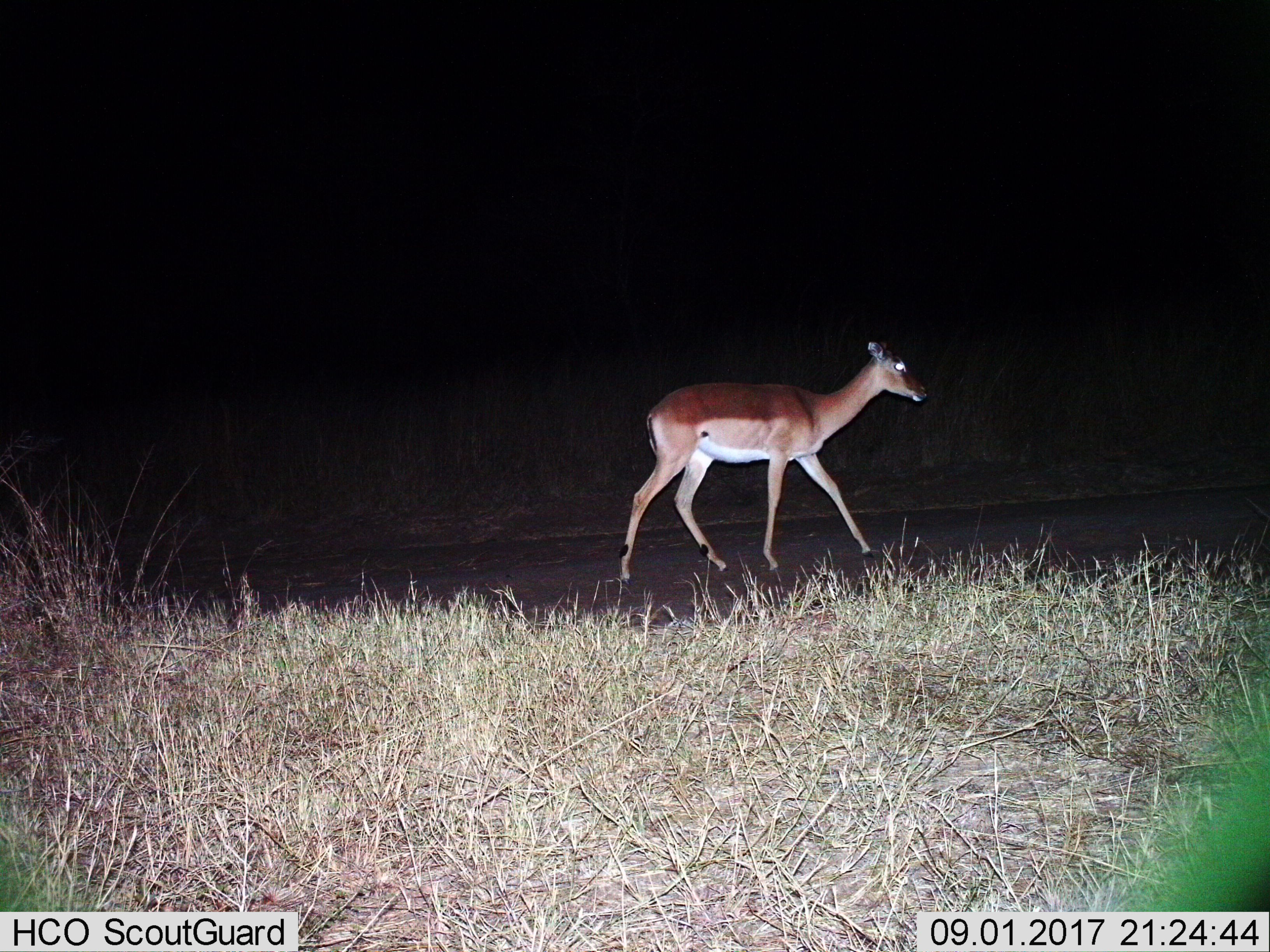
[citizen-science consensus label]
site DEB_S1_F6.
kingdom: Animalia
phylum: Chordata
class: Mammalia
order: Artiodactyla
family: Bovidae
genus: Aepyceros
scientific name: Aepyceros melampus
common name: impala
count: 1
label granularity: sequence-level